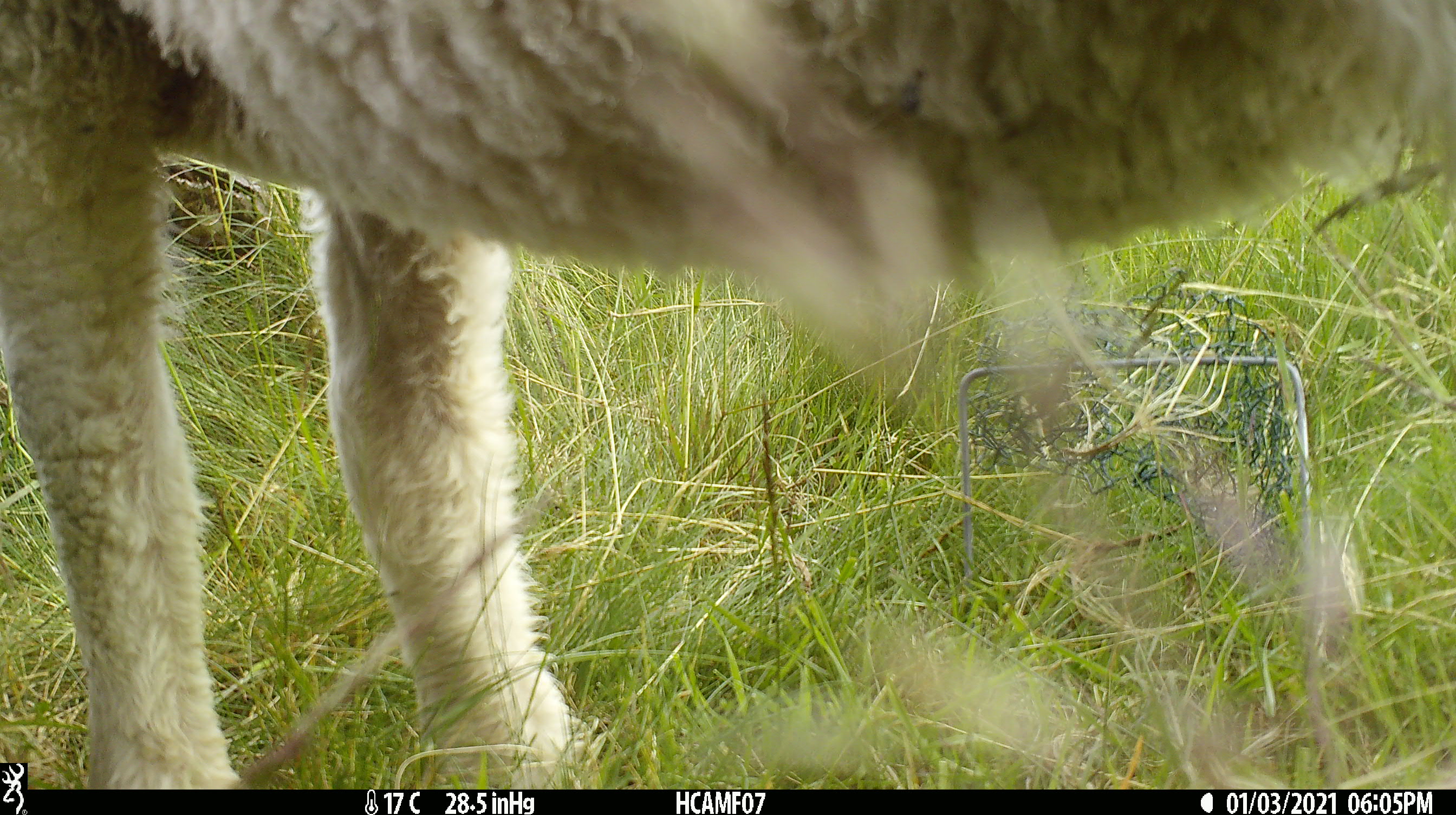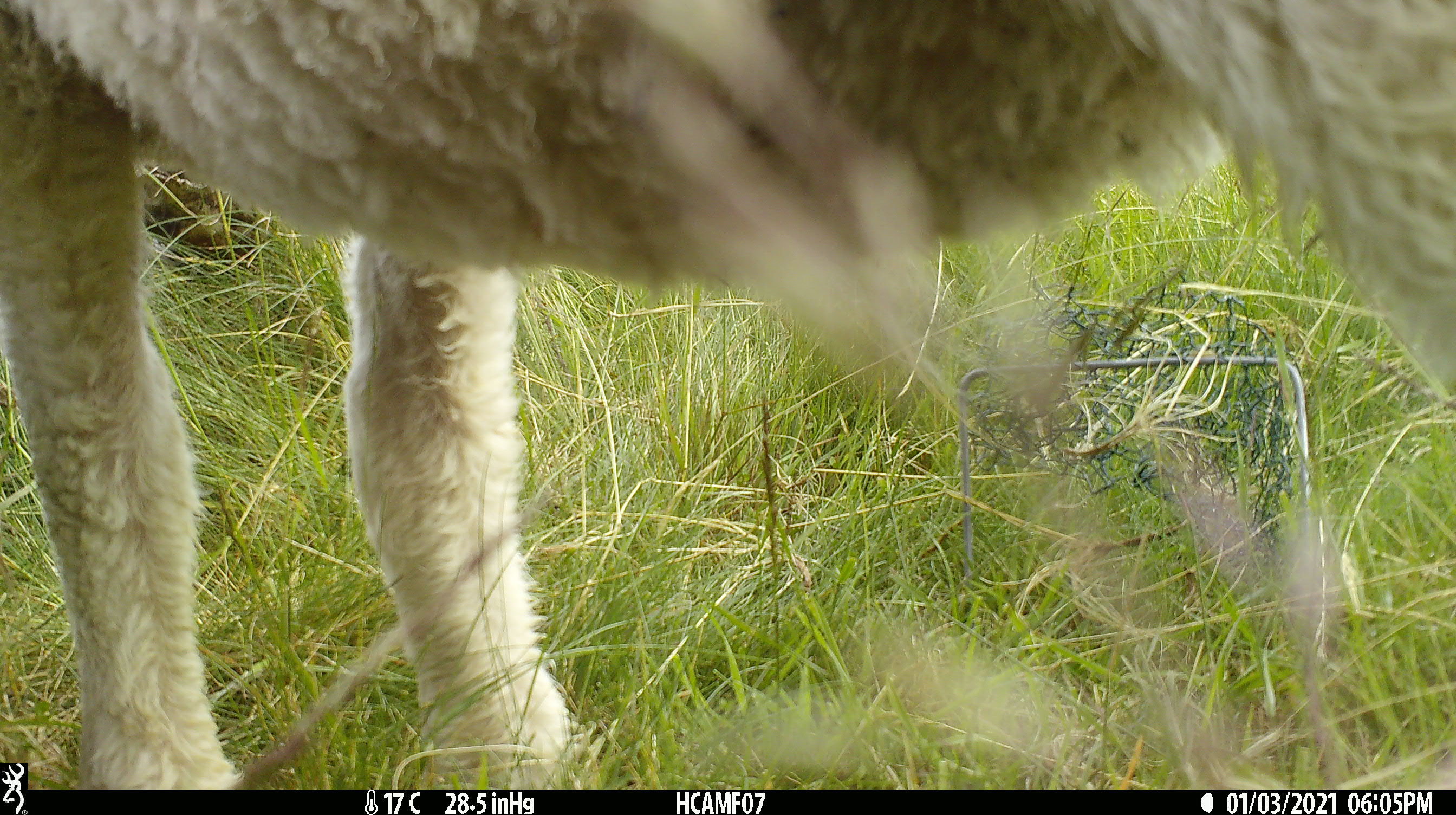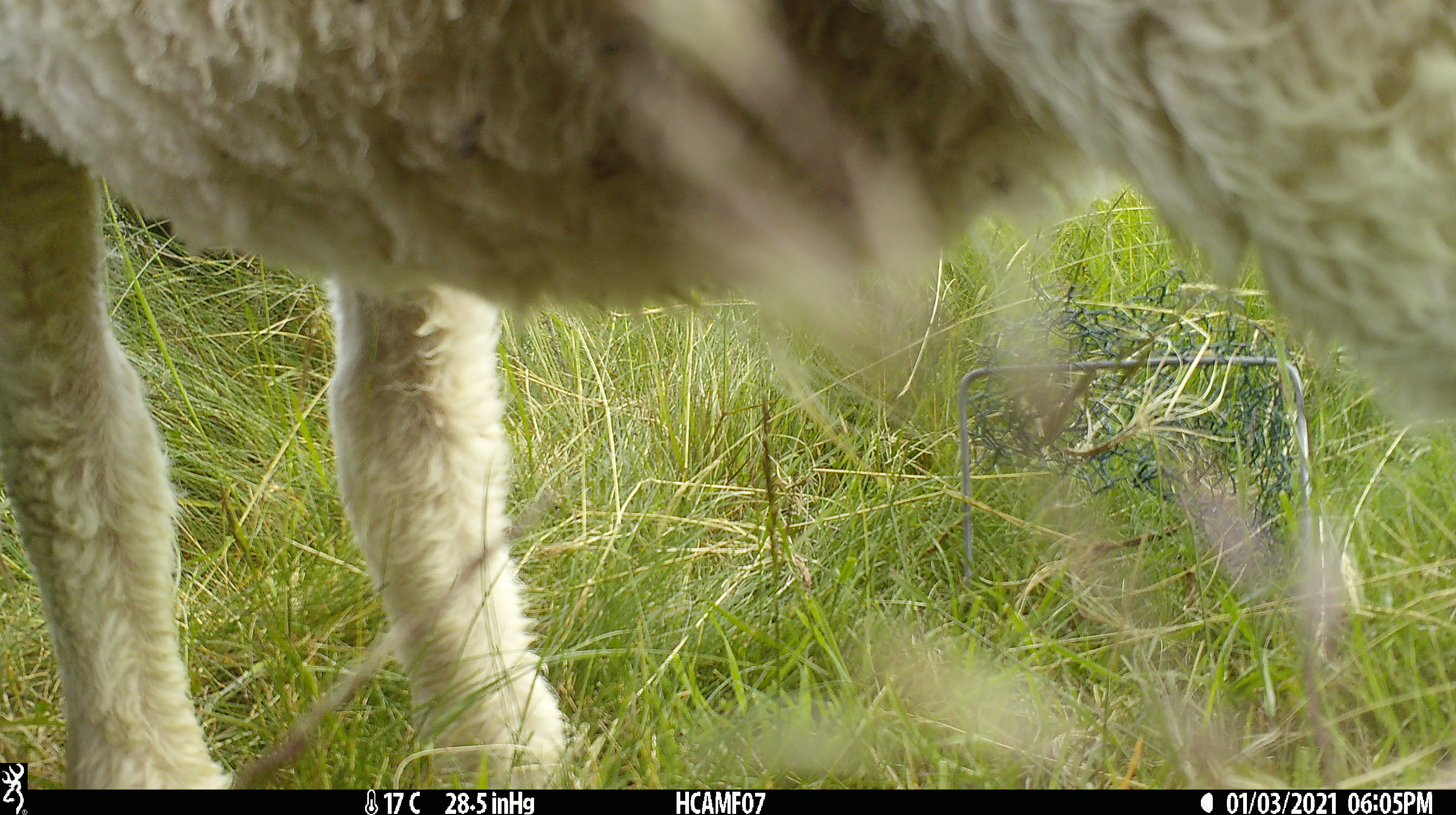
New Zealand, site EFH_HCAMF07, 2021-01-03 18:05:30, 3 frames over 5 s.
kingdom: Animalia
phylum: Chordata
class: Mammalia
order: Artiodactyla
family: Bovidae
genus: Ovis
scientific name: Ovis aries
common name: domestic sheep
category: sheep